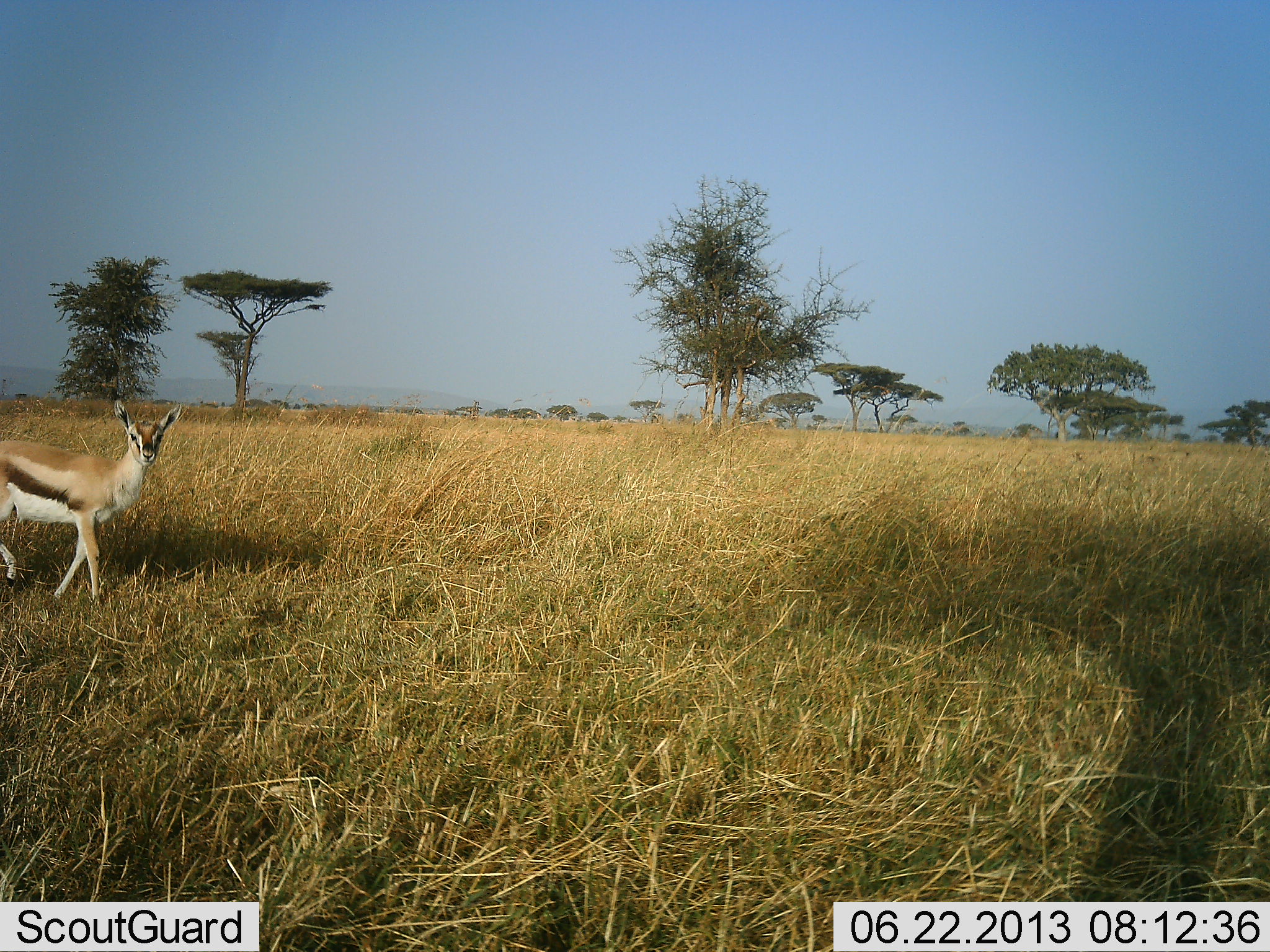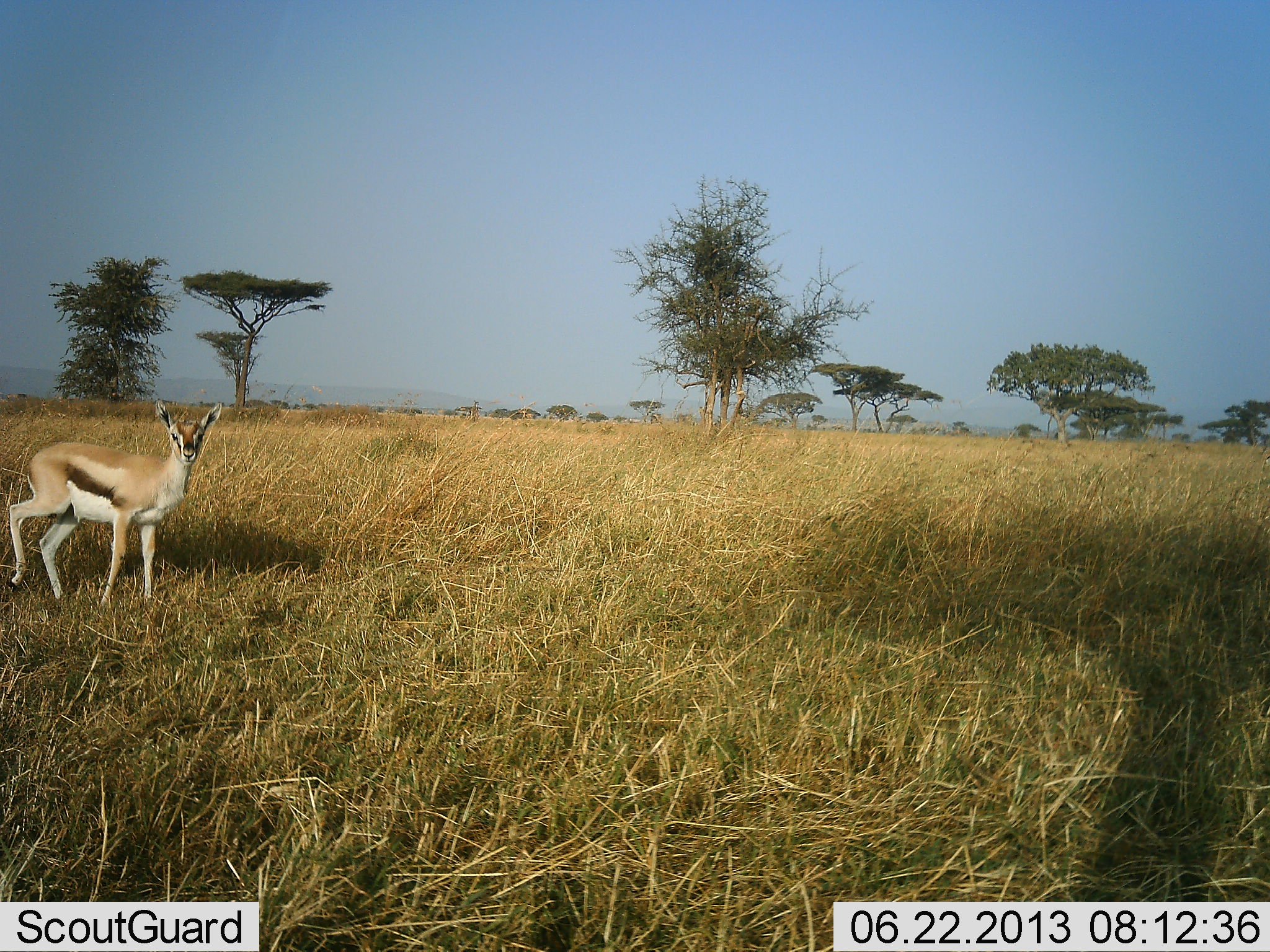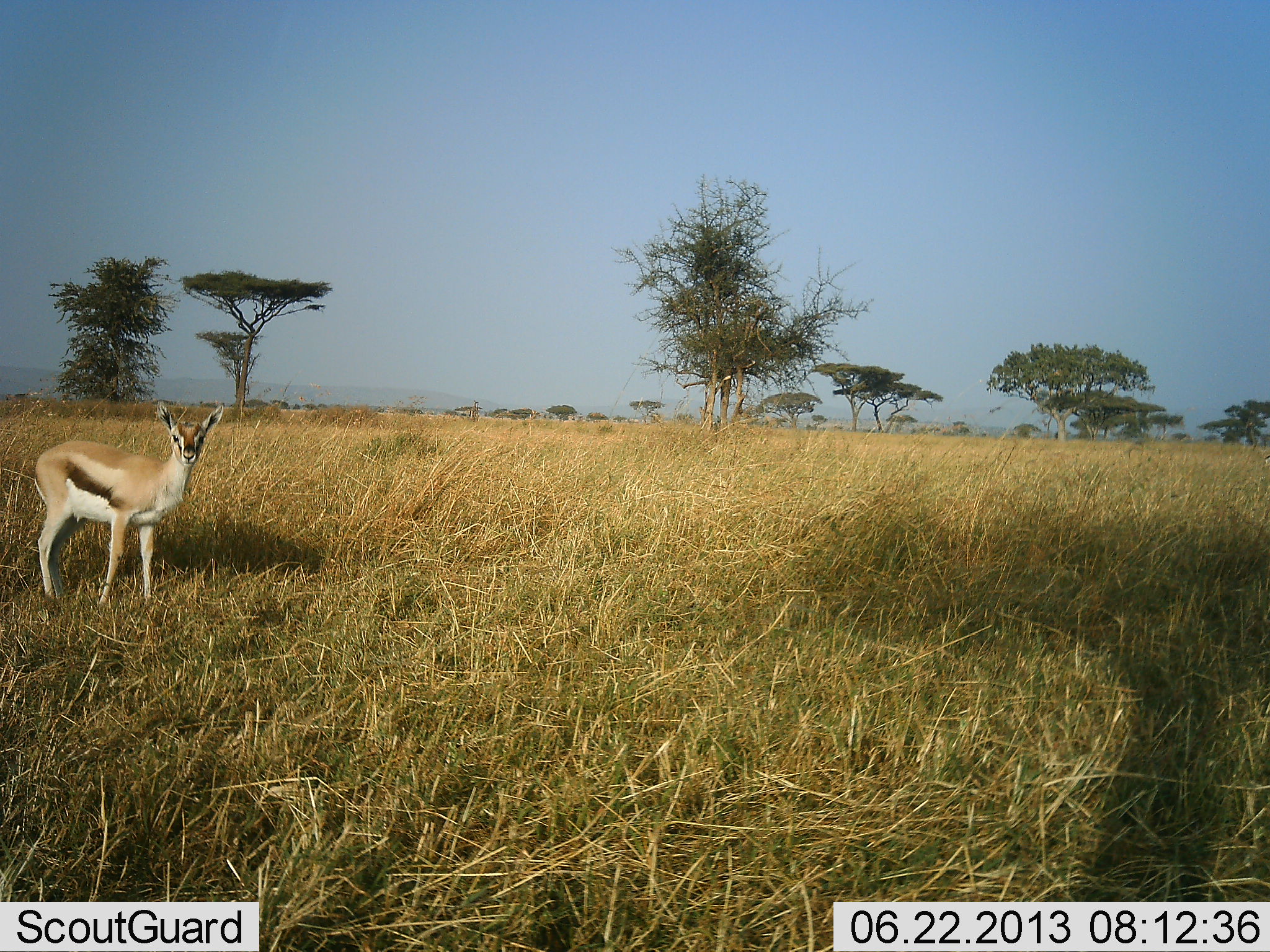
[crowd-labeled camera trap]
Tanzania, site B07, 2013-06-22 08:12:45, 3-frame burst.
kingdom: Animalia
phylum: Chordata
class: Mammalia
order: Artiodactyla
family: Bovidae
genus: Eudorcas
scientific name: Eudorcas thomsonii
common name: thomson's gazelle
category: gazellethomsons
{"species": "gazellethomsons (thomson's gazelle) (Eudorcas thomsonii)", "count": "1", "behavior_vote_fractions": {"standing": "35%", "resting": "0%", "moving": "59%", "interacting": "6%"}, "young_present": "6%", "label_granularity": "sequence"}